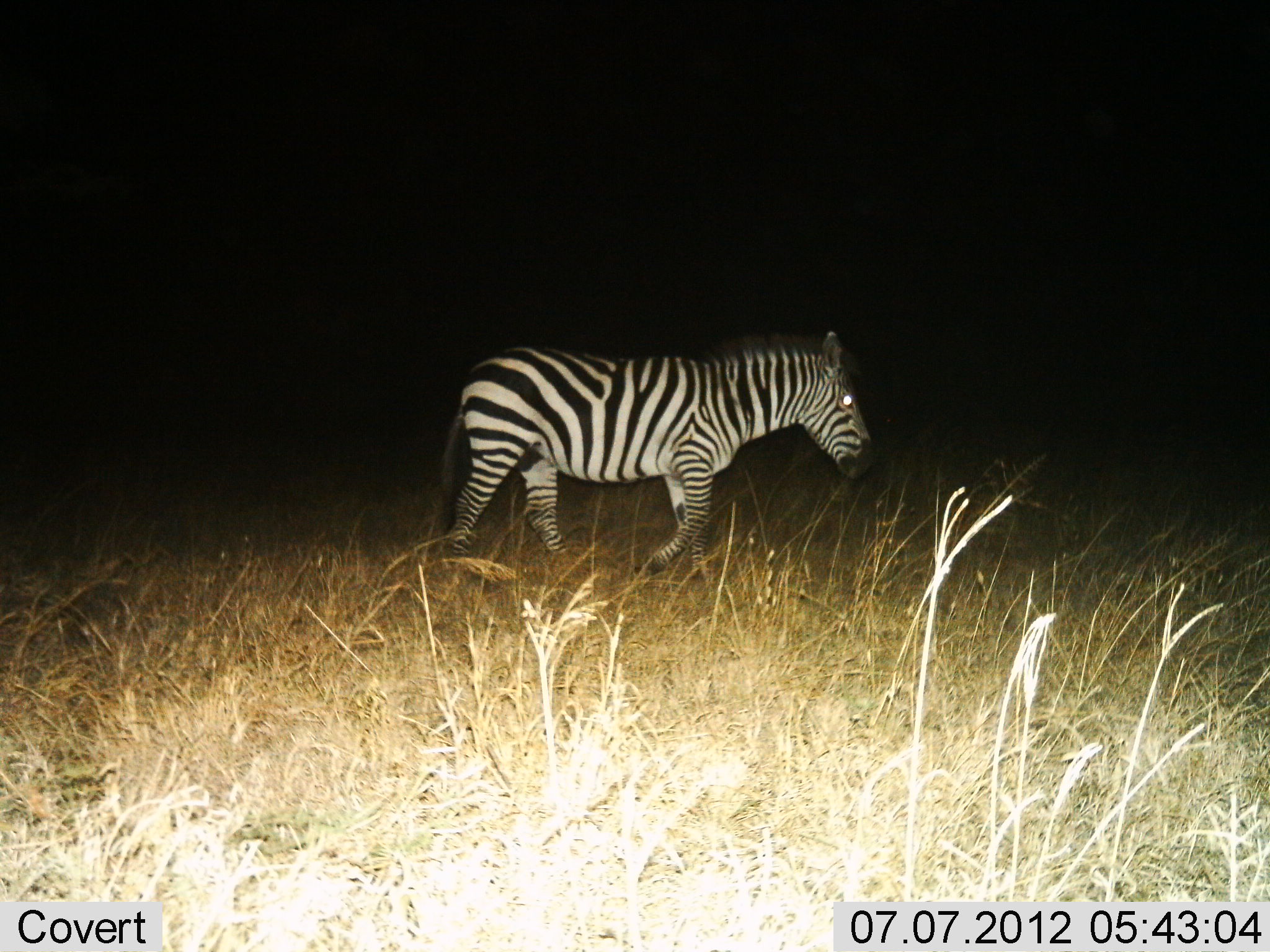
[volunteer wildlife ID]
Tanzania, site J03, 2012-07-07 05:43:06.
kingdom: Animalia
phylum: Chordata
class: Mammalia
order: Perissodactyla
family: Equidae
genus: Equus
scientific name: Equus quagga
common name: plains zebra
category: zebra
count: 1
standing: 20%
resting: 0%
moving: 90%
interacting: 0%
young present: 0%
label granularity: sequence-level